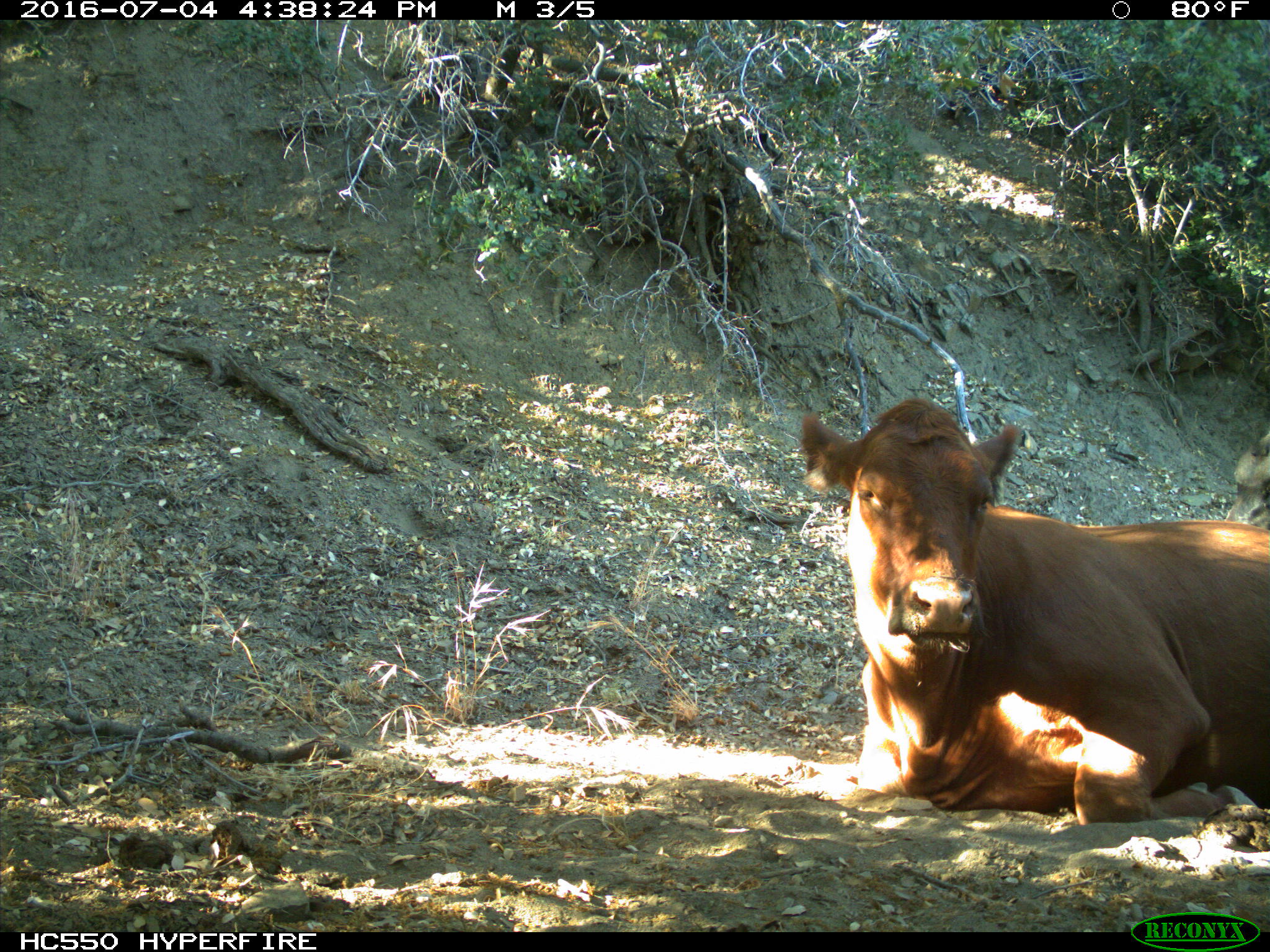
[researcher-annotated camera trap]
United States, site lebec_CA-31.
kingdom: Animalia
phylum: Chordata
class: Mammalia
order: Artiodactyla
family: Bovidae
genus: Bos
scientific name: Bos taurus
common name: domestic cow